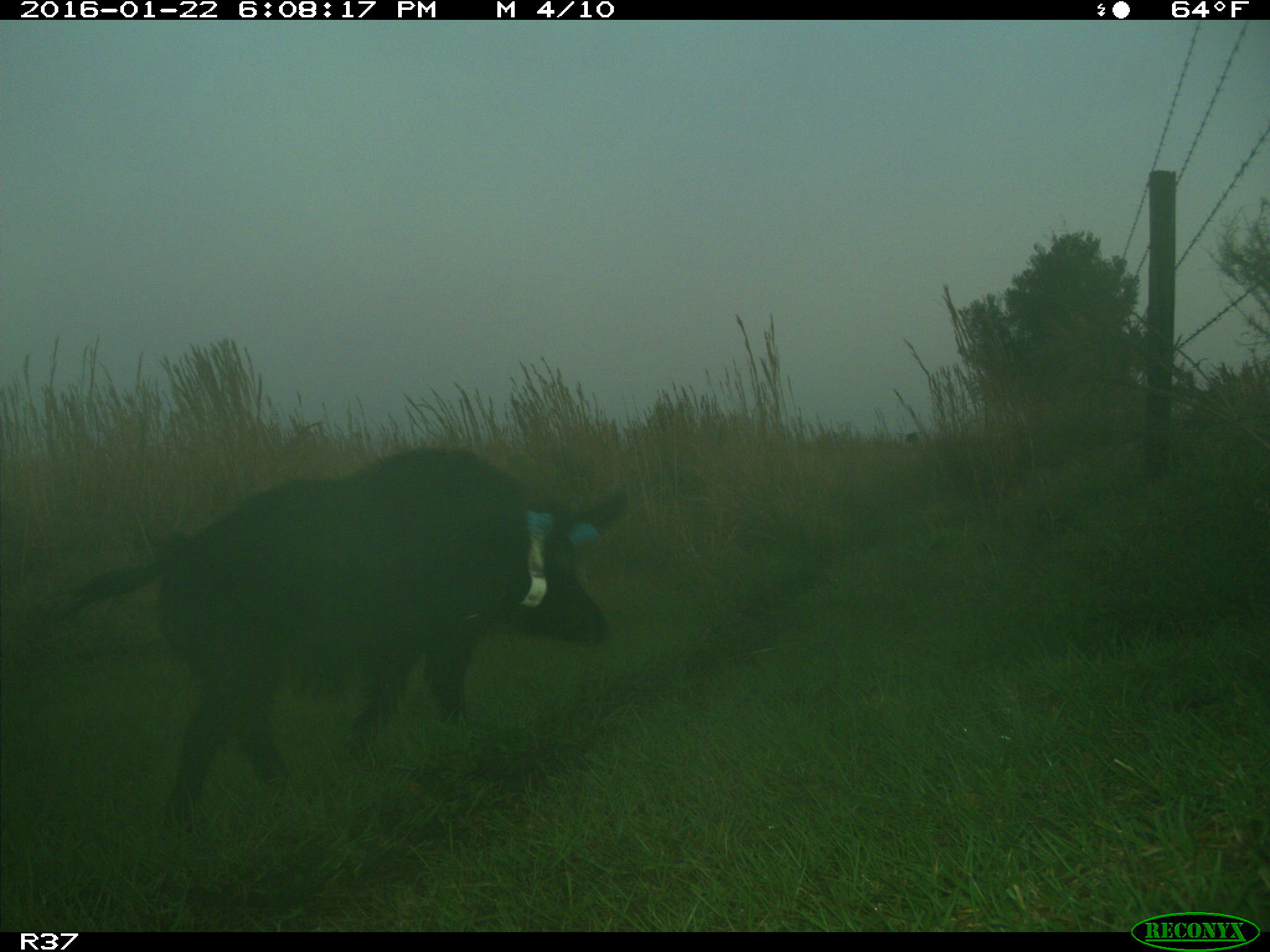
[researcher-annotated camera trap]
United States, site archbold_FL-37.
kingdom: Animalia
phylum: Chordata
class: Mammalia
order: Artiodactyla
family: Suidae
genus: Sus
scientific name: Sus scrofa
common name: wild boar